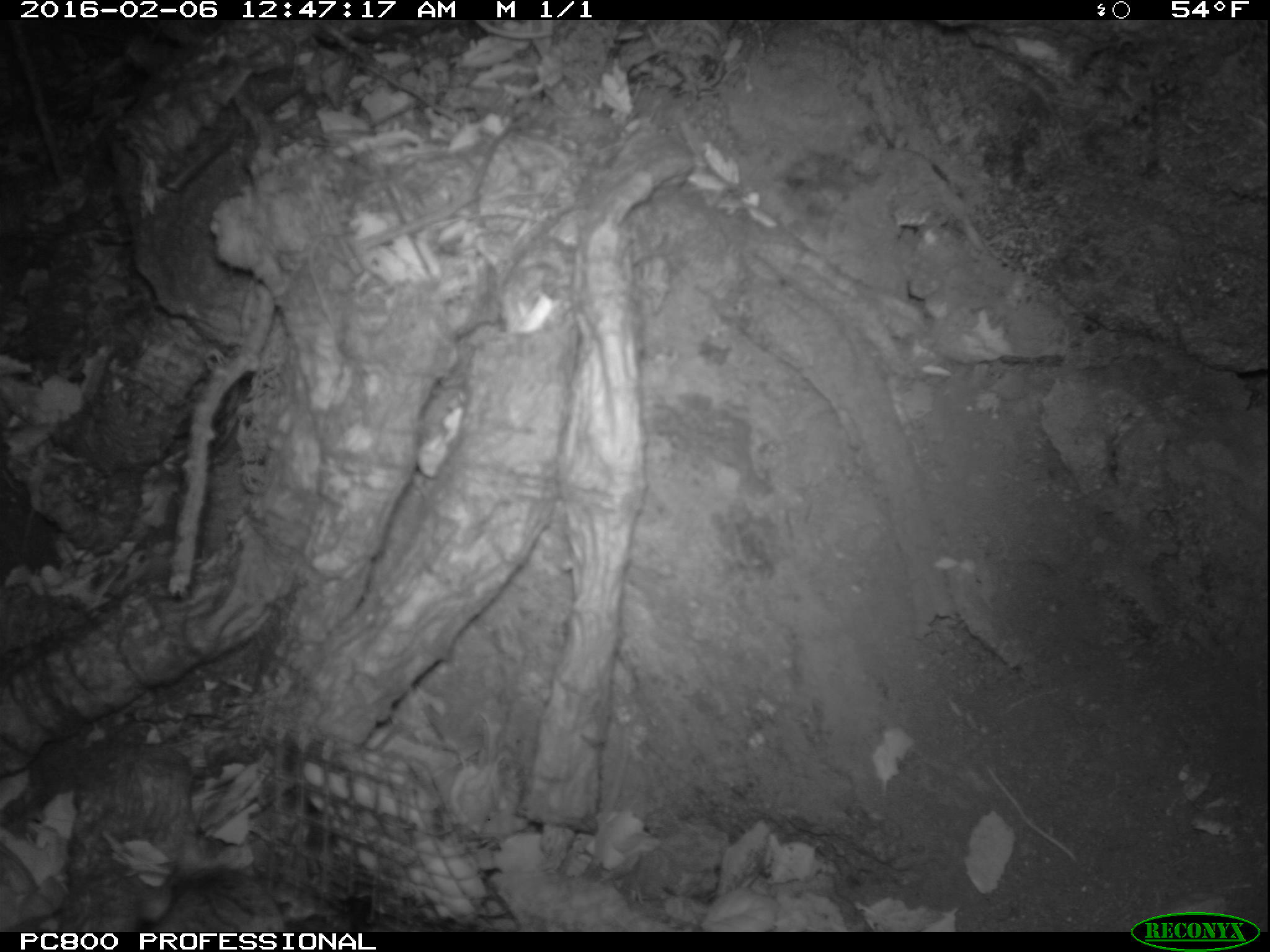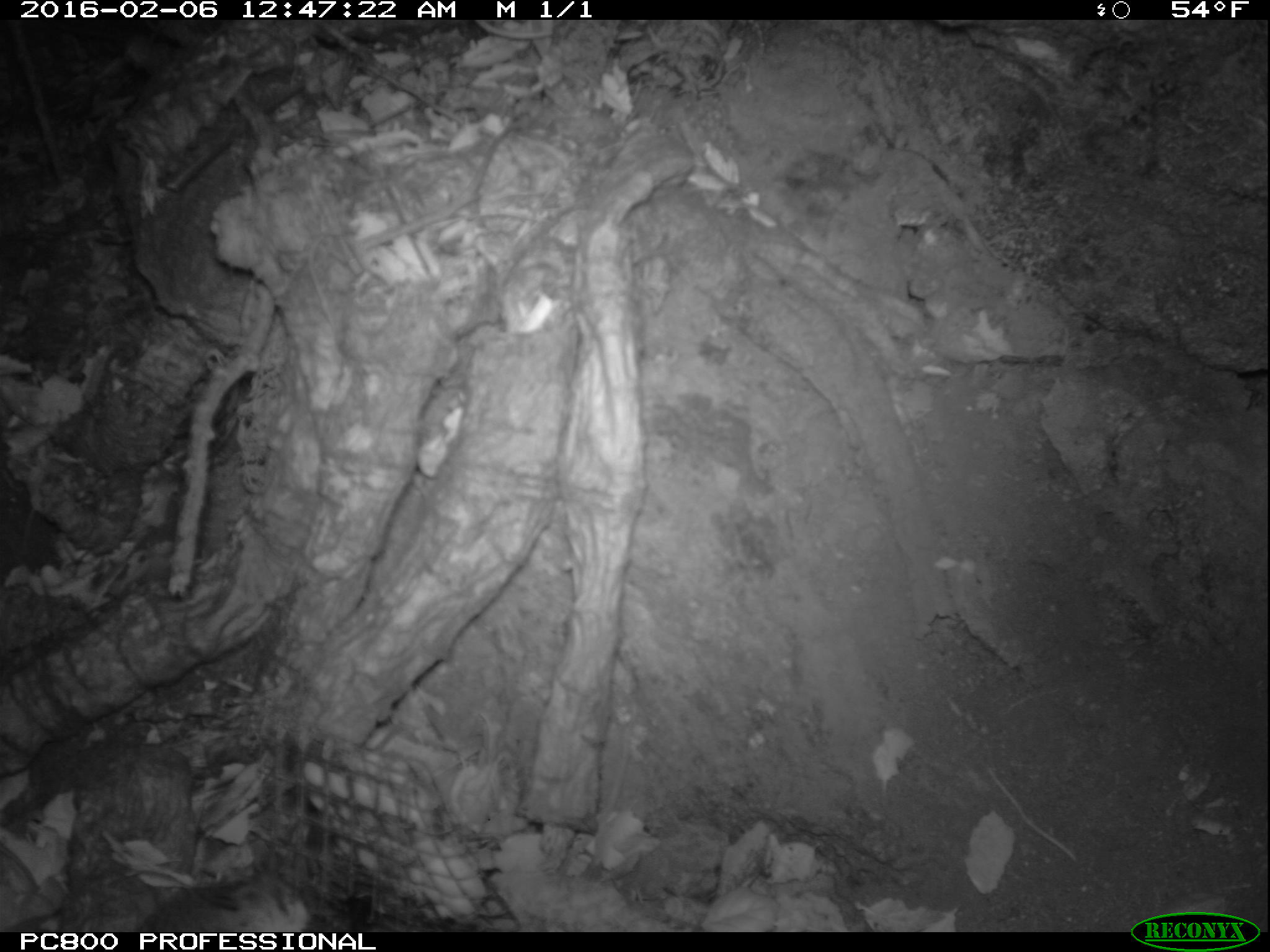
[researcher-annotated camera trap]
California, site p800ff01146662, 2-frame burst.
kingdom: Animalia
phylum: Chordata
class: Mammalia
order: Rodentia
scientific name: Rodentia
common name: rodent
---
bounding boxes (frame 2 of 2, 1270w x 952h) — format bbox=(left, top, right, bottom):
rodent: bbox=(137, 858, 318, 931)